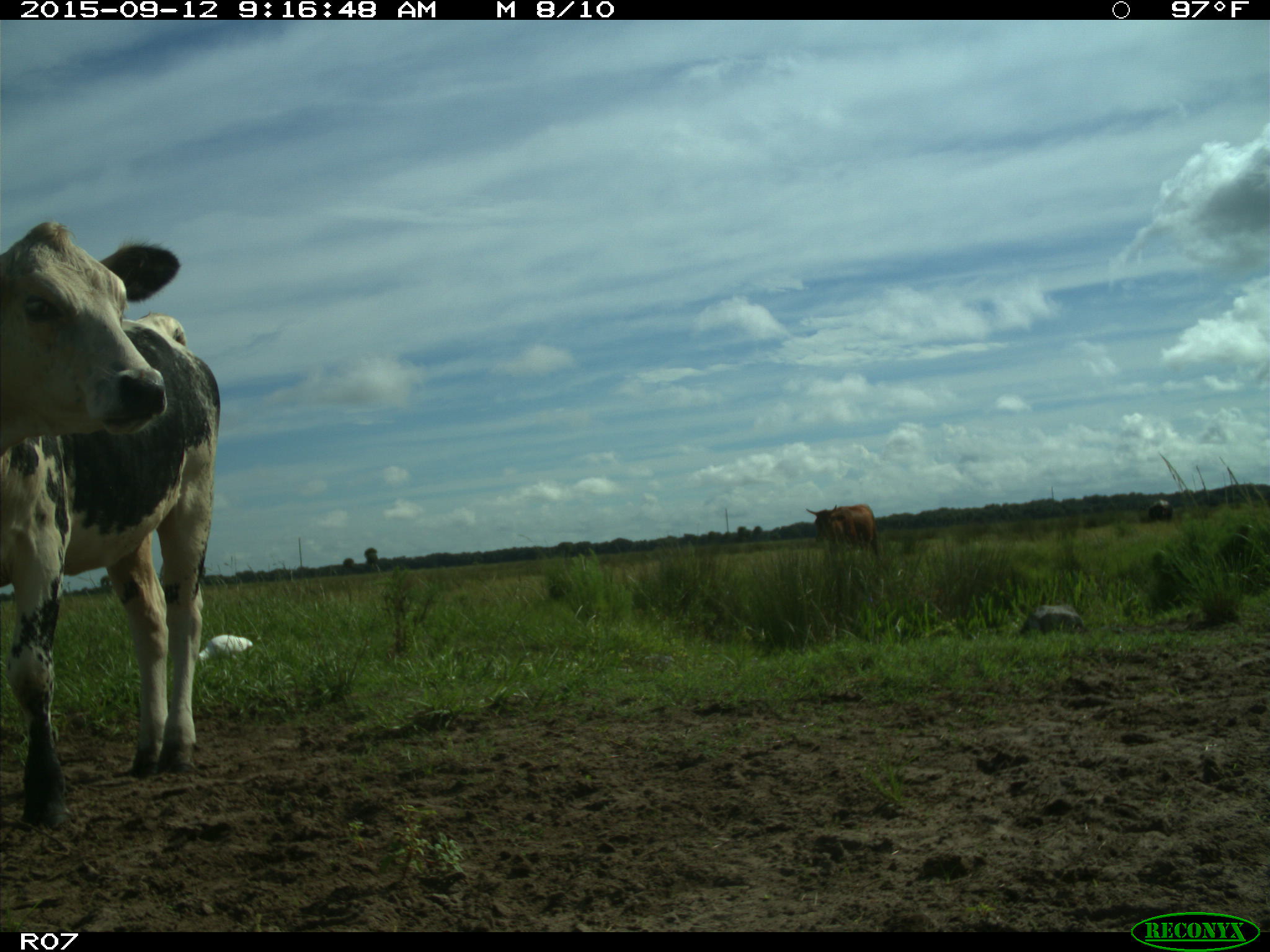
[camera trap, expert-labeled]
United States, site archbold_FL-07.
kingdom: Animalia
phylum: Chordata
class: Mammalia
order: Artiodactyla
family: Bovidae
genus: Bos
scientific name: Bos taurus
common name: domestic cow